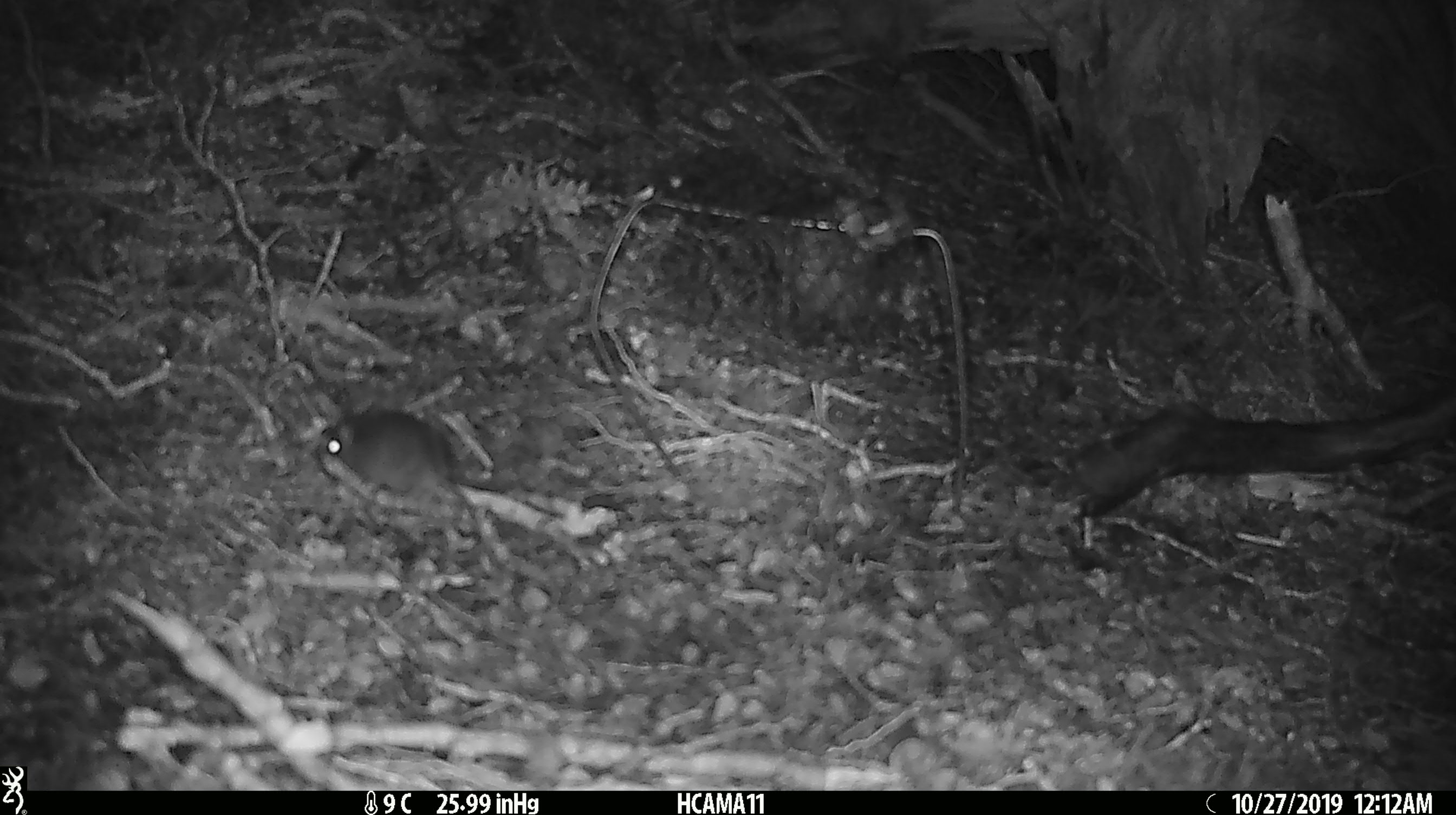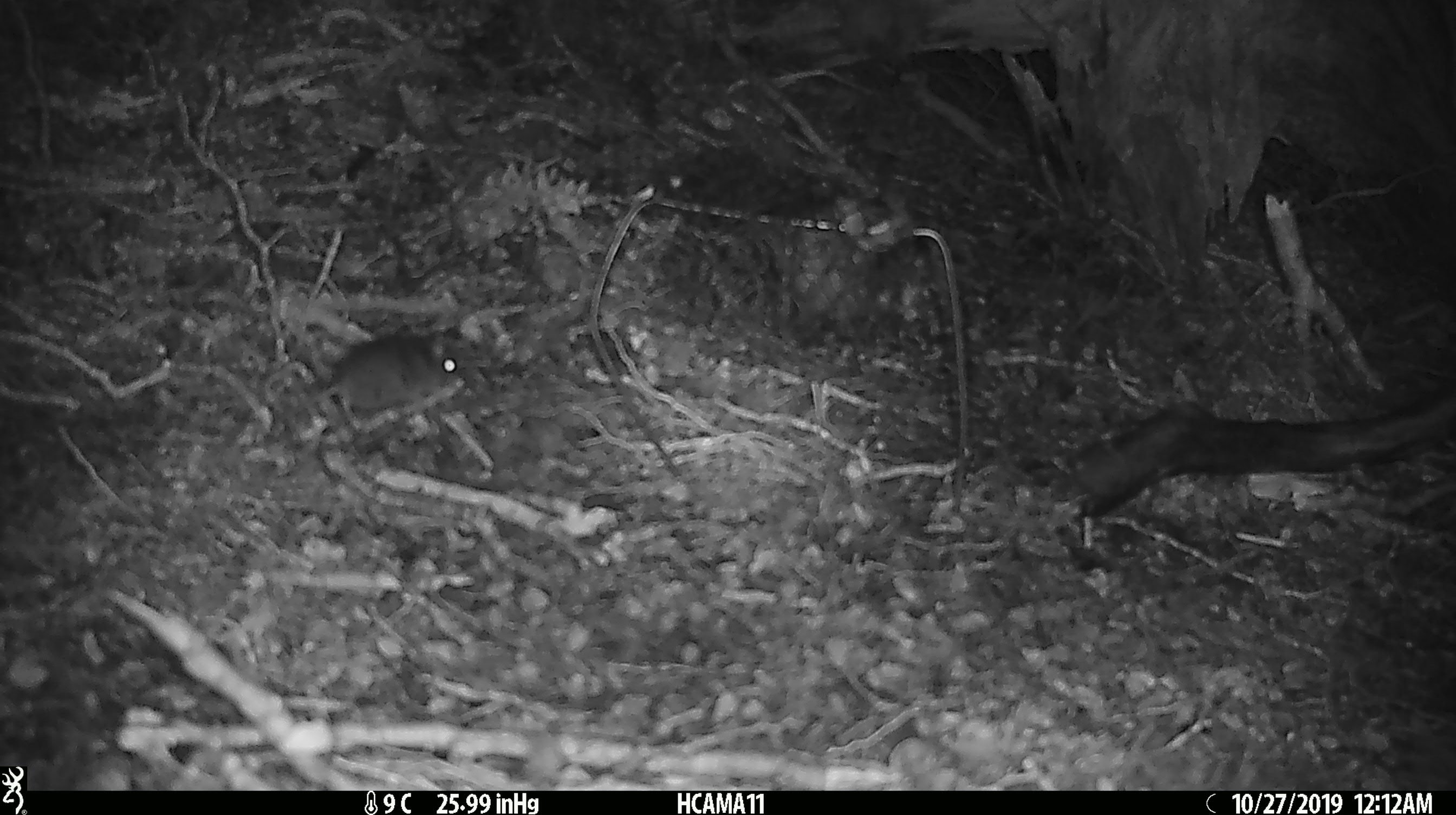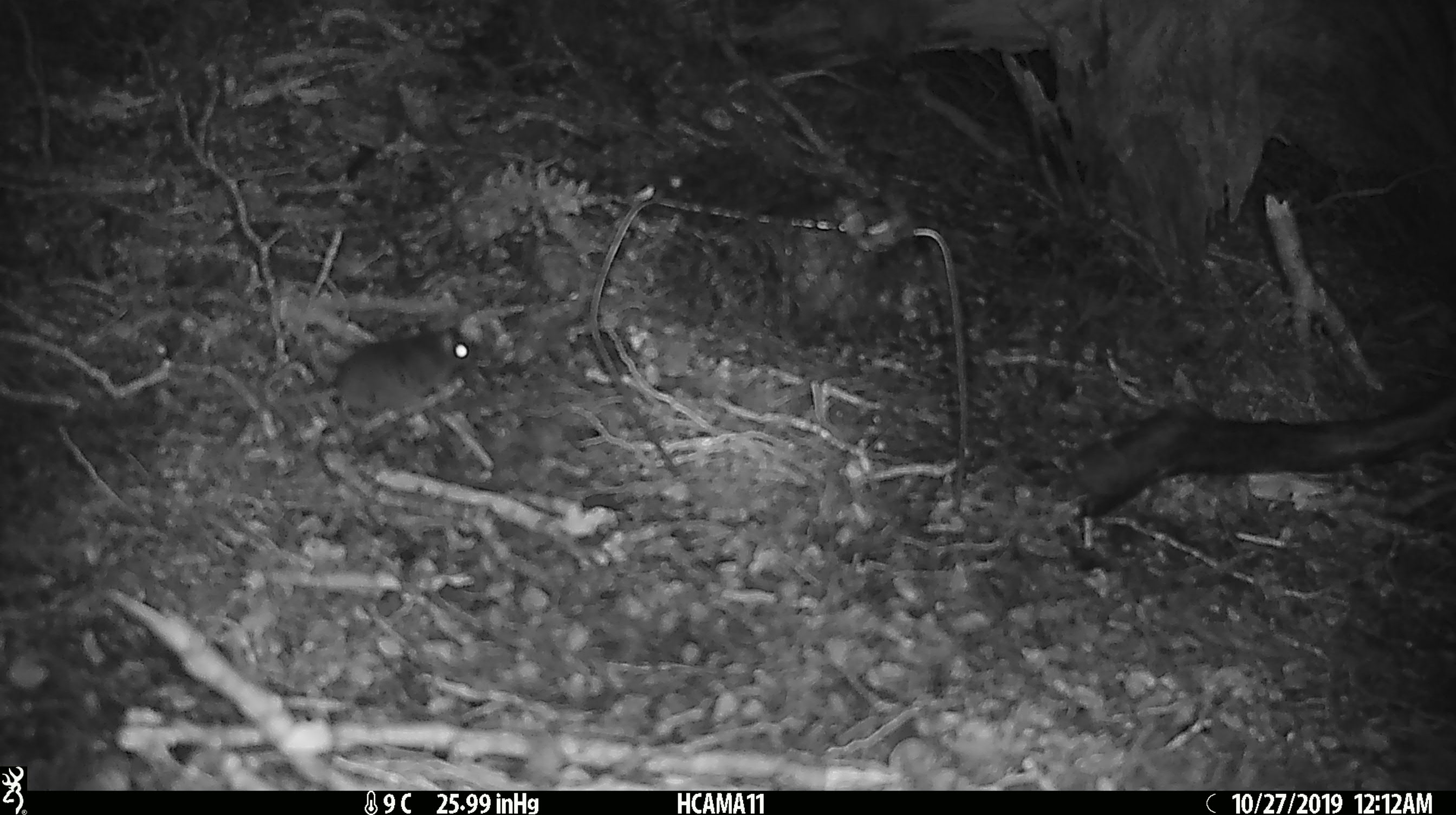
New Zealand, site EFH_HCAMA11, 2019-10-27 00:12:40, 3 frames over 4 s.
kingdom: Animalia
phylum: Chordata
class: Mammalia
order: Rodentia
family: Muridae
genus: Mus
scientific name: Mus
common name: mouse